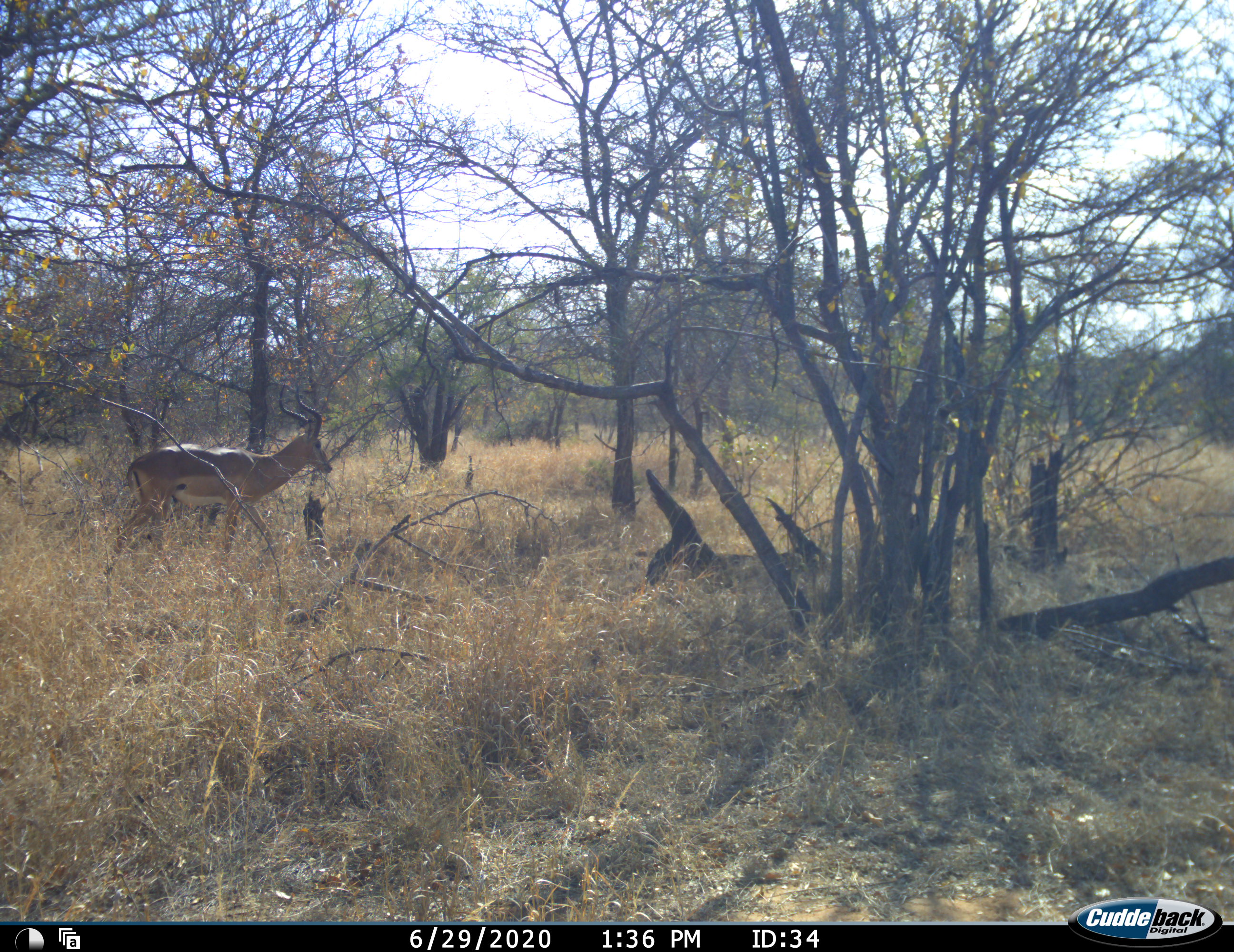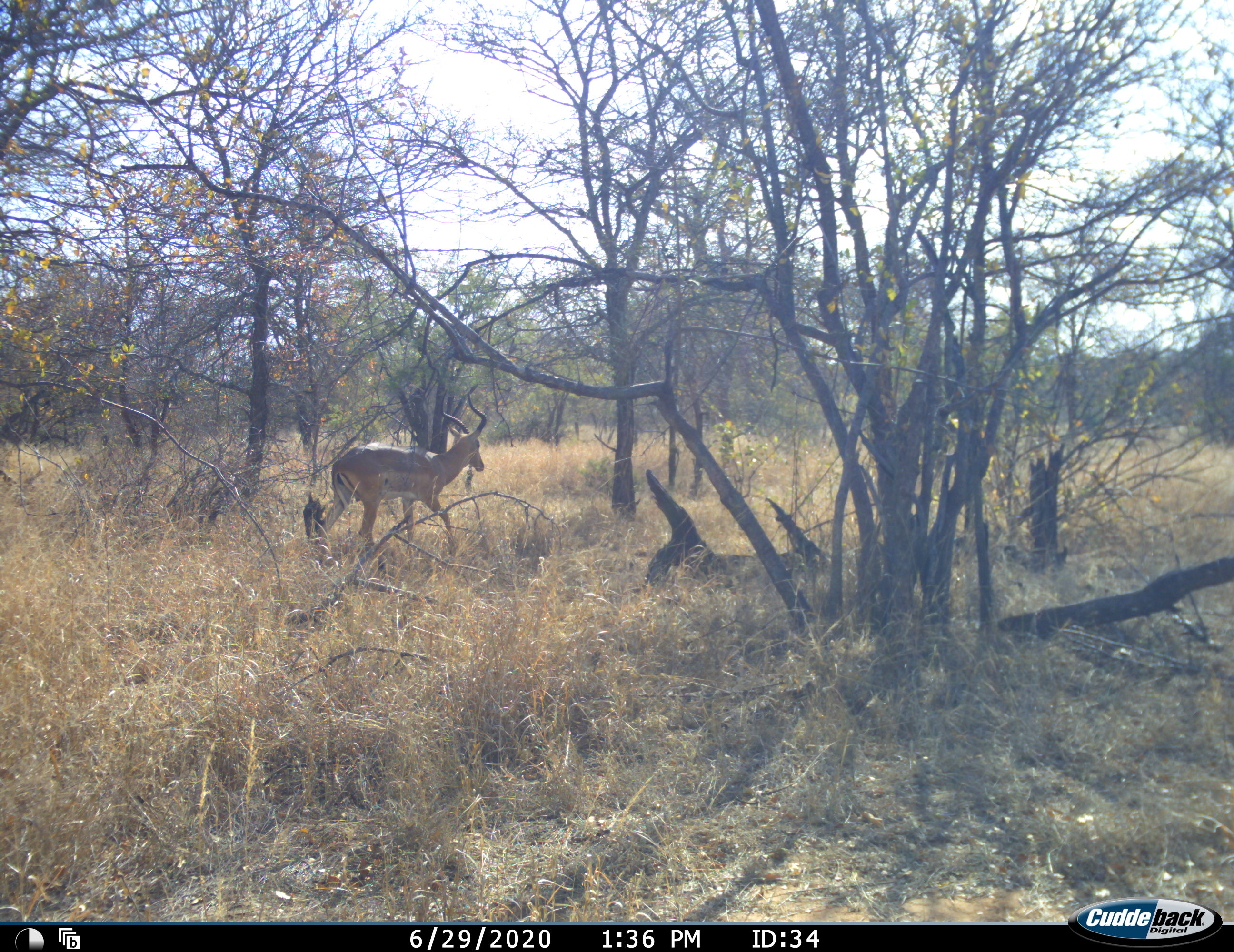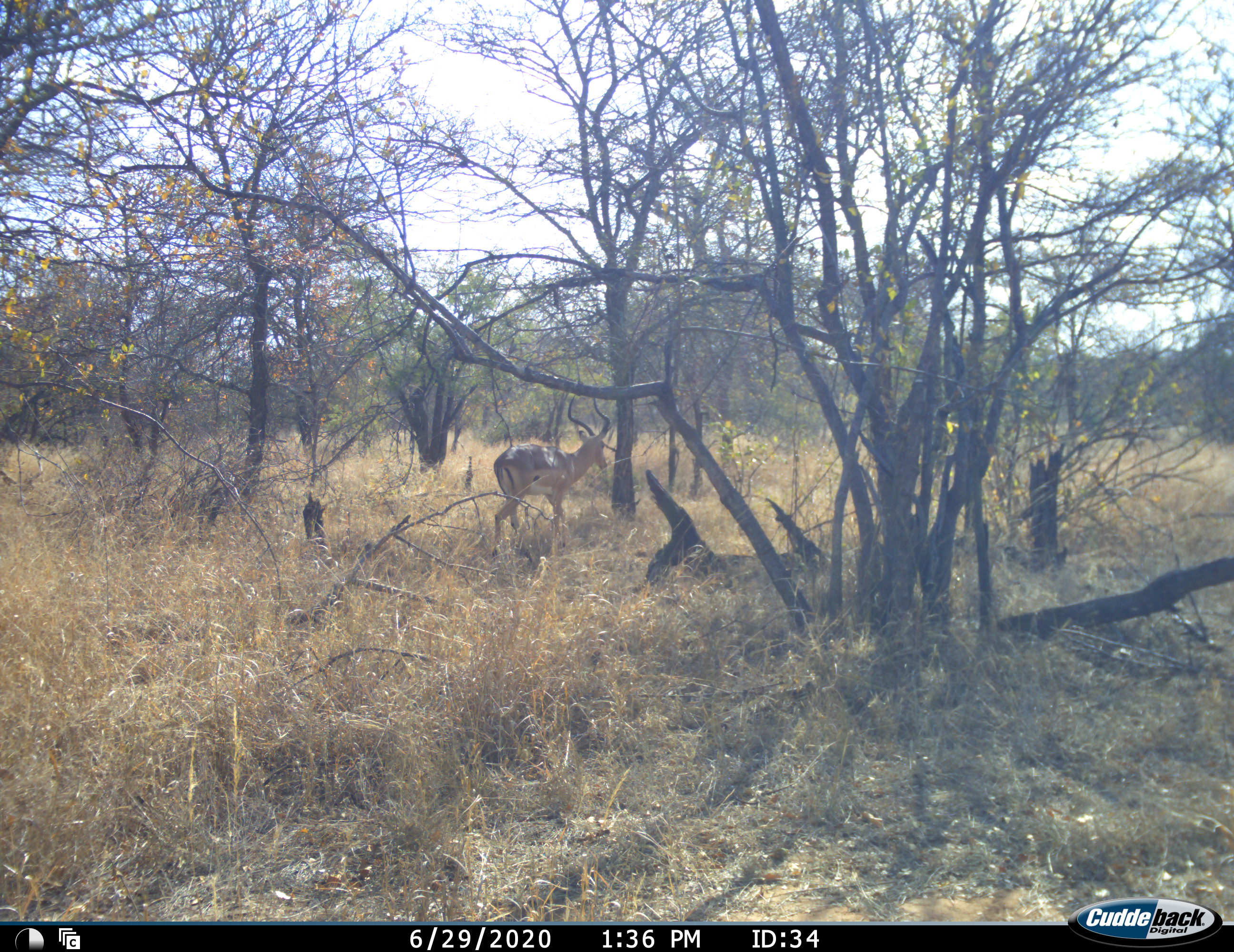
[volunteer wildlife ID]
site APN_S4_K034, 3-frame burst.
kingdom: Animalia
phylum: Chordata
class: Mammalia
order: Artiodactyla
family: Bovidae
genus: Aepyceros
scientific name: Aepyceros melampus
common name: impala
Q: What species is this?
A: Impala (Aepyceros melampus).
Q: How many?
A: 1.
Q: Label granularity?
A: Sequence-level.